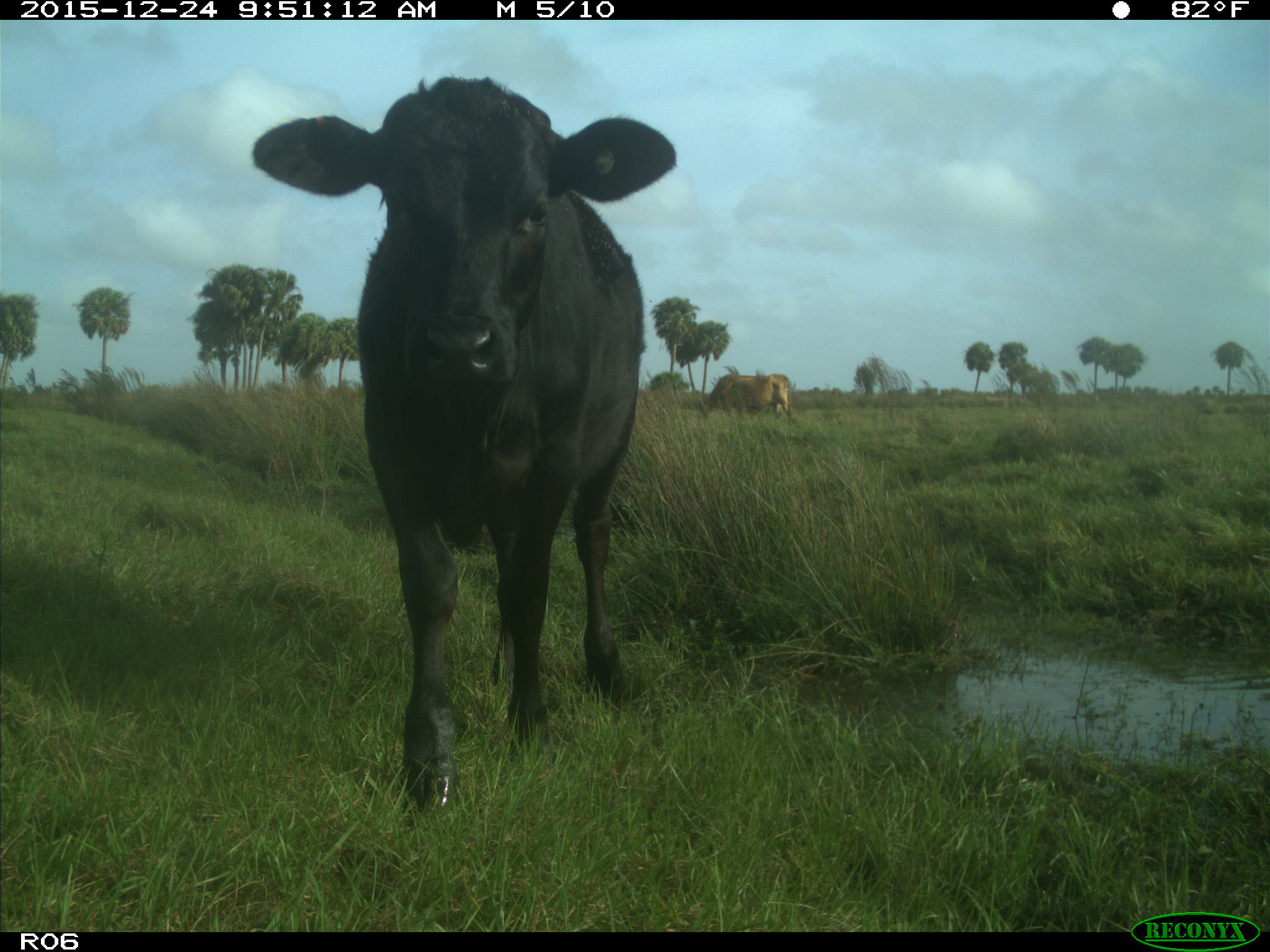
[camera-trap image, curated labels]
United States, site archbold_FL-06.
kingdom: Animalia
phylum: Chordata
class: Mammalia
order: Artiodactyla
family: Bovidae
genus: Bos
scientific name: Bos taurus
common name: domestic cow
Bos taurus (domestic cow).